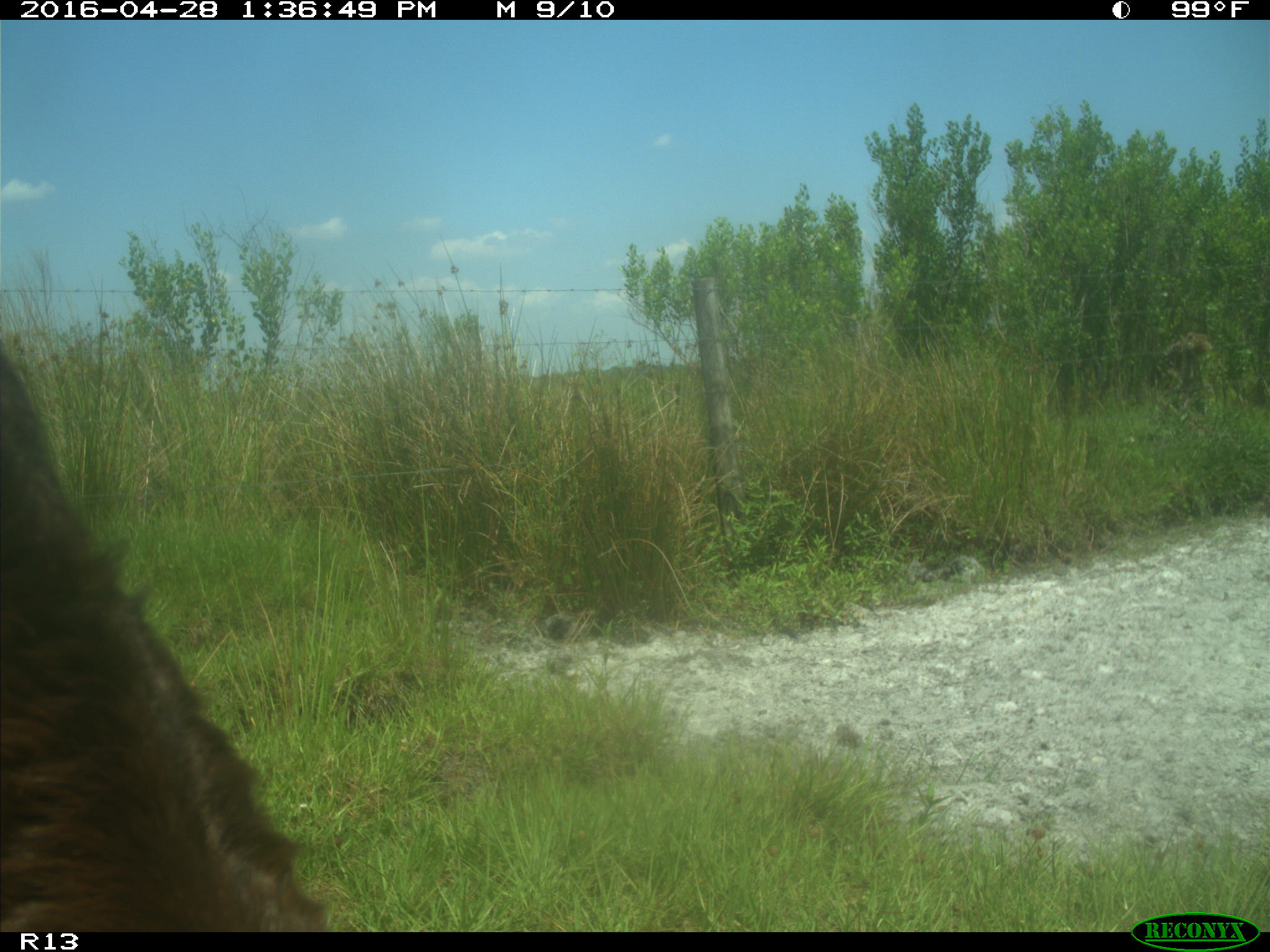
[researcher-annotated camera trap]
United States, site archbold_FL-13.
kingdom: Animalia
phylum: Chordata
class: Mammalia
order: Artiodactyla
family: Bovidae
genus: Bos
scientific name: Bos taurus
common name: domestic cow